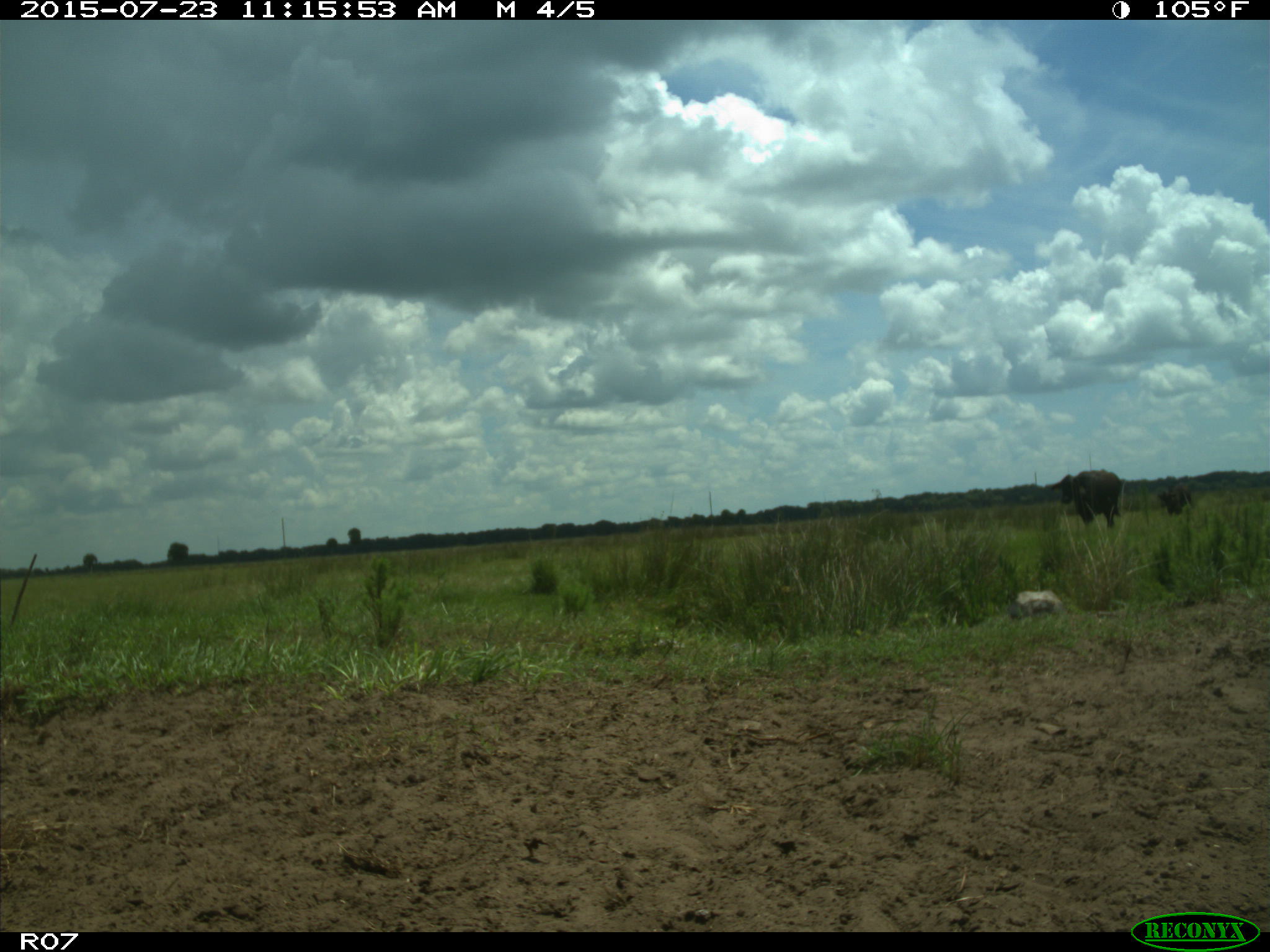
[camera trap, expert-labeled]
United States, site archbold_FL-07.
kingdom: Animalia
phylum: Chordata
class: Mammalia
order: Artiodactyla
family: Bovidae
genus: Bos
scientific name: Bos taurus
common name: domestic cow